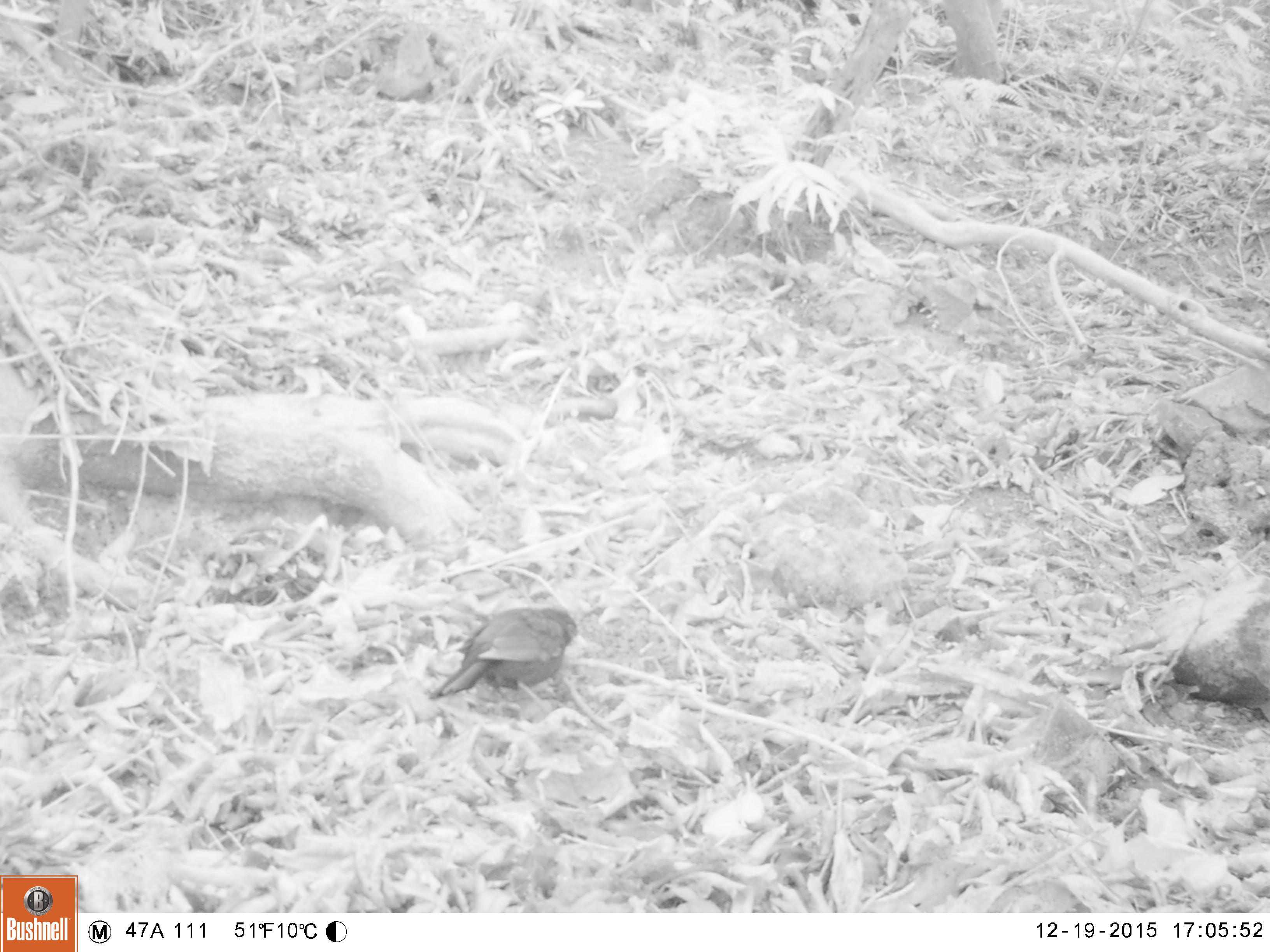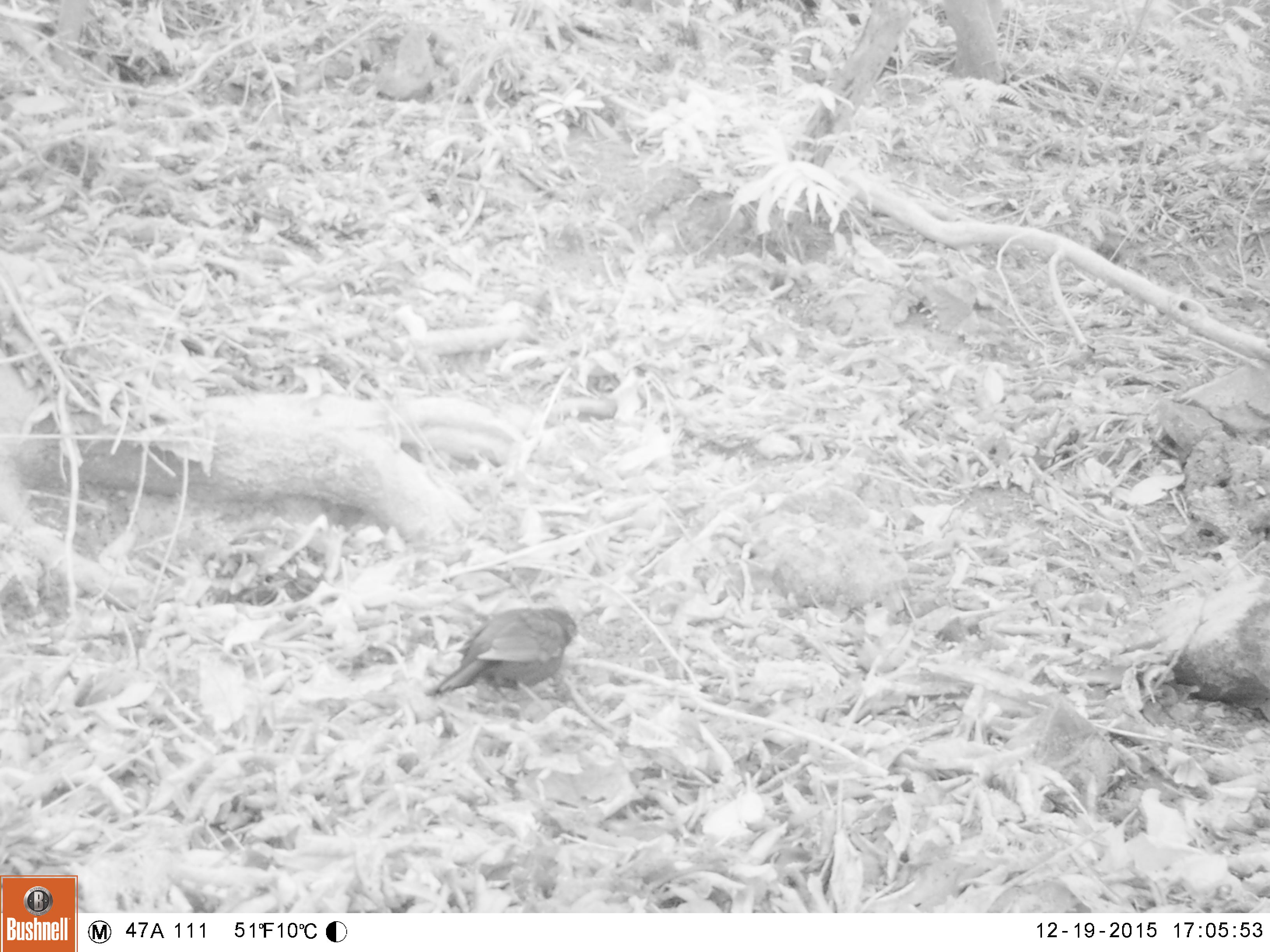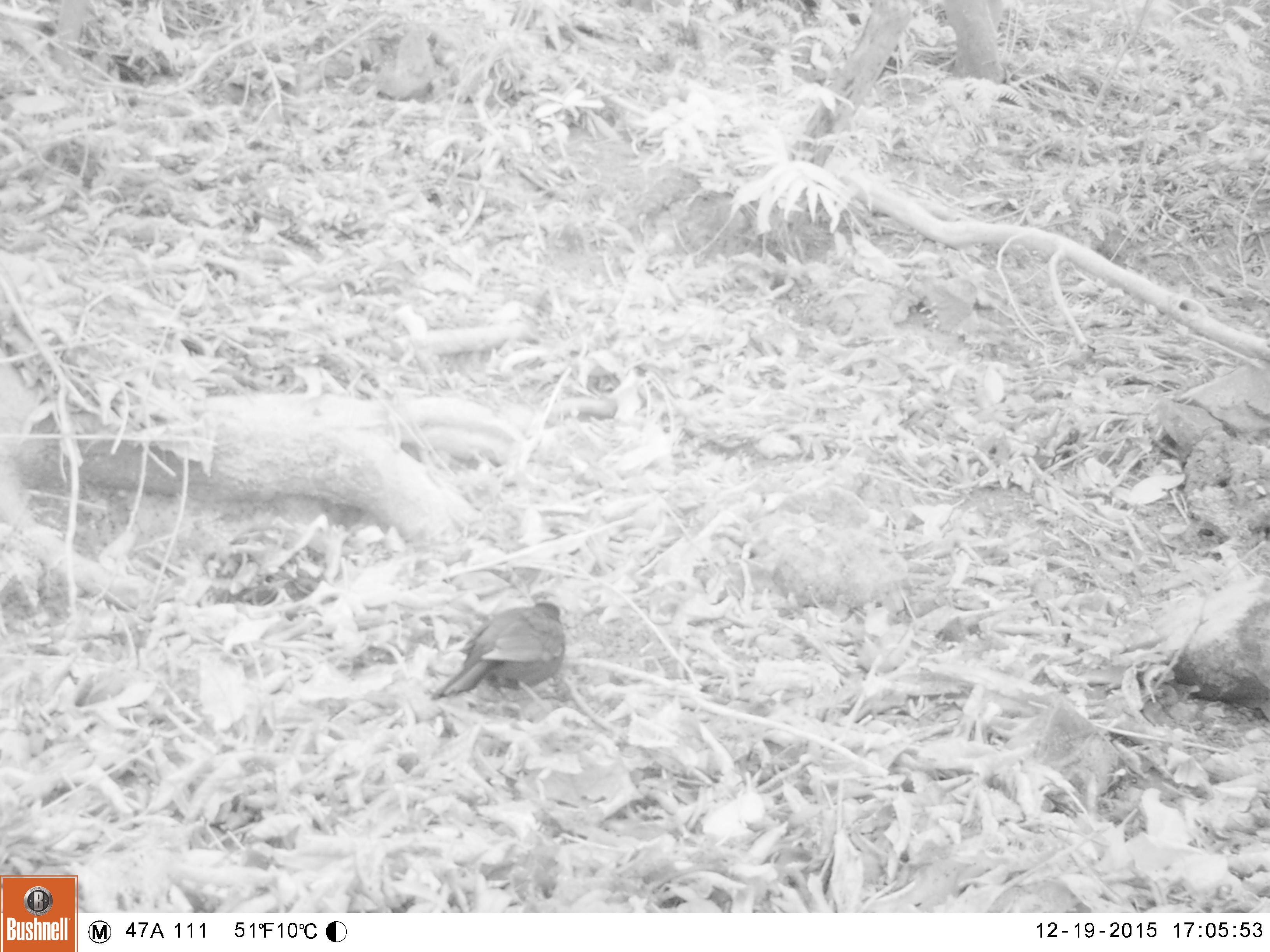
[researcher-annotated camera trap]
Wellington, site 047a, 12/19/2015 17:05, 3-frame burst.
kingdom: Animalia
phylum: Chordata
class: Aves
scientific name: Aves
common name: bird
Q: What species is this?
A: Bird (Aves).